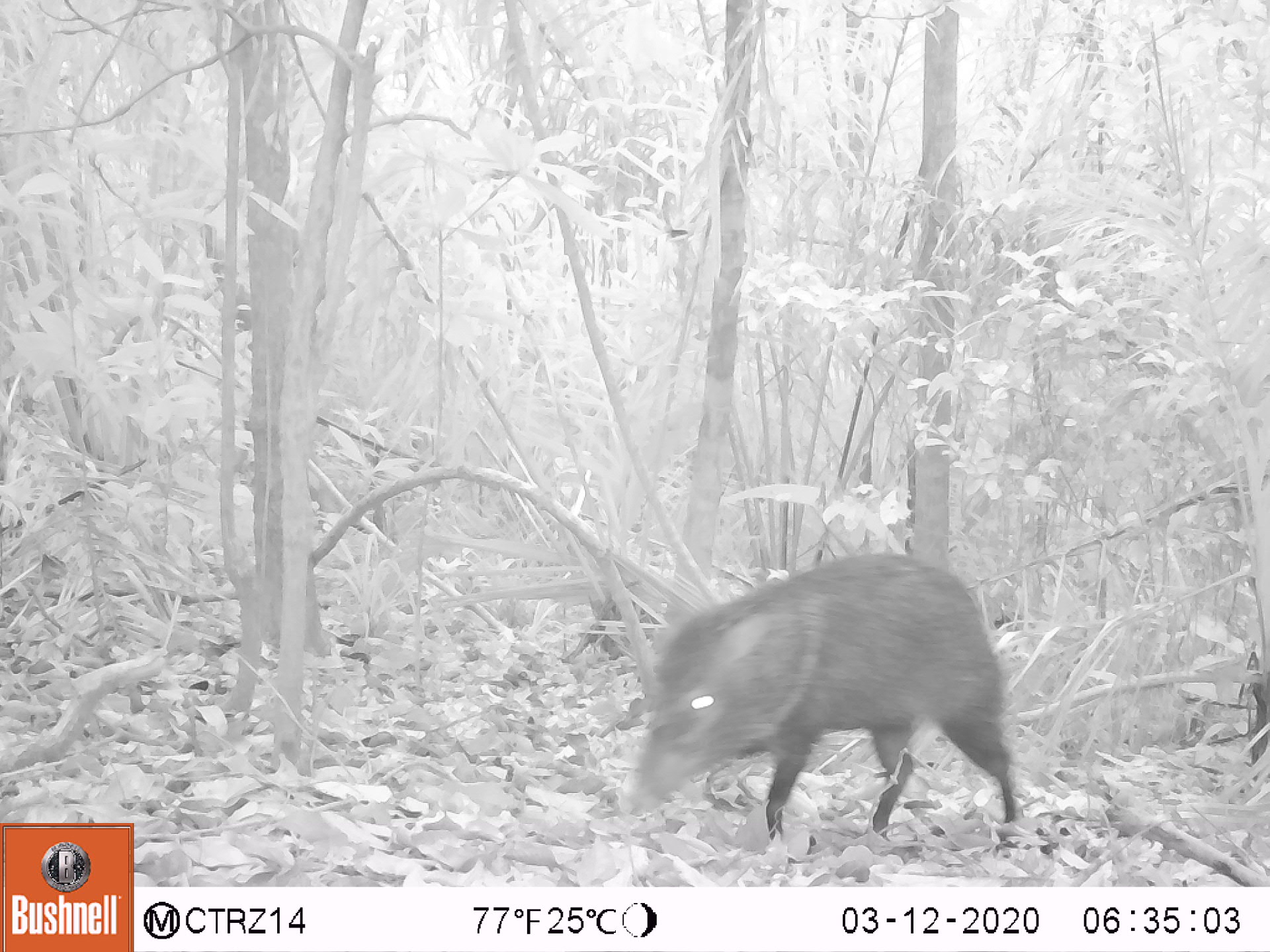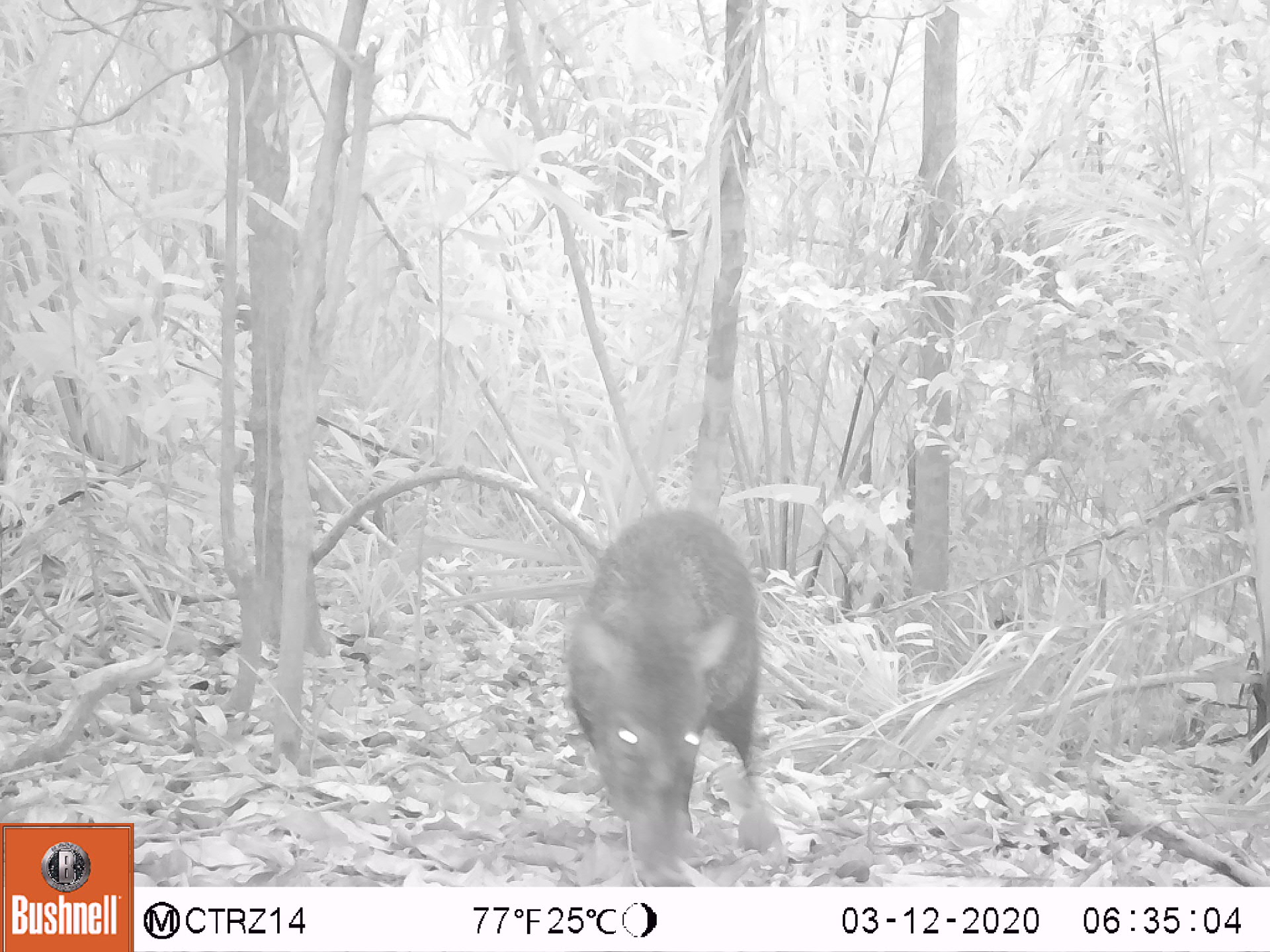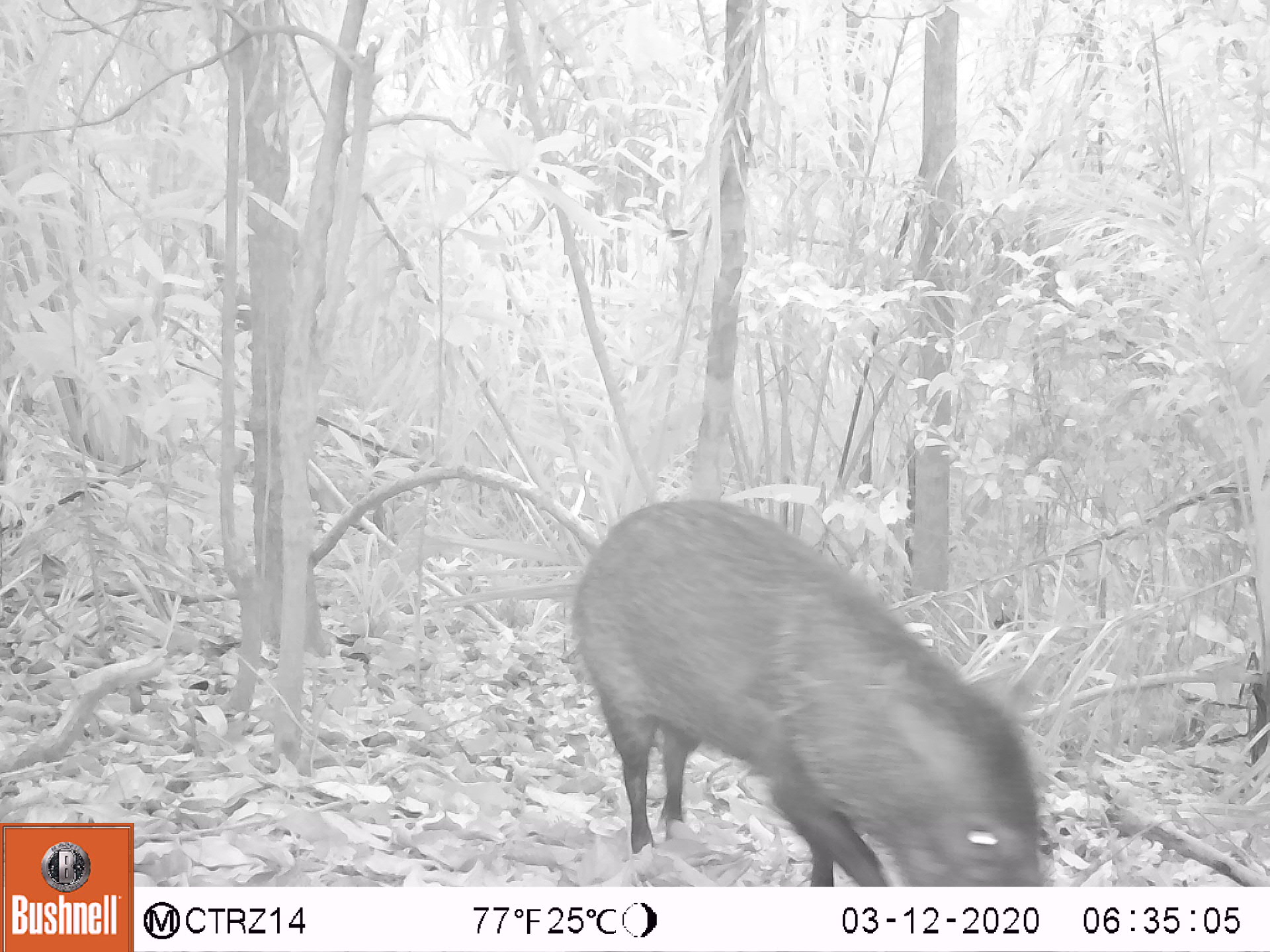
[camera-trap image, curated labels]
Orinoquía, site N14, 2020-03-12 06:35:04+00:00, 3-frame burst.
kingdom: Animalia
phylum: Chordata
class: Mammalia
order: Artiodactyla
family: Tayassuidae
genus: Pecari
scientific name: Pecari tajacu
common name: collared peccary